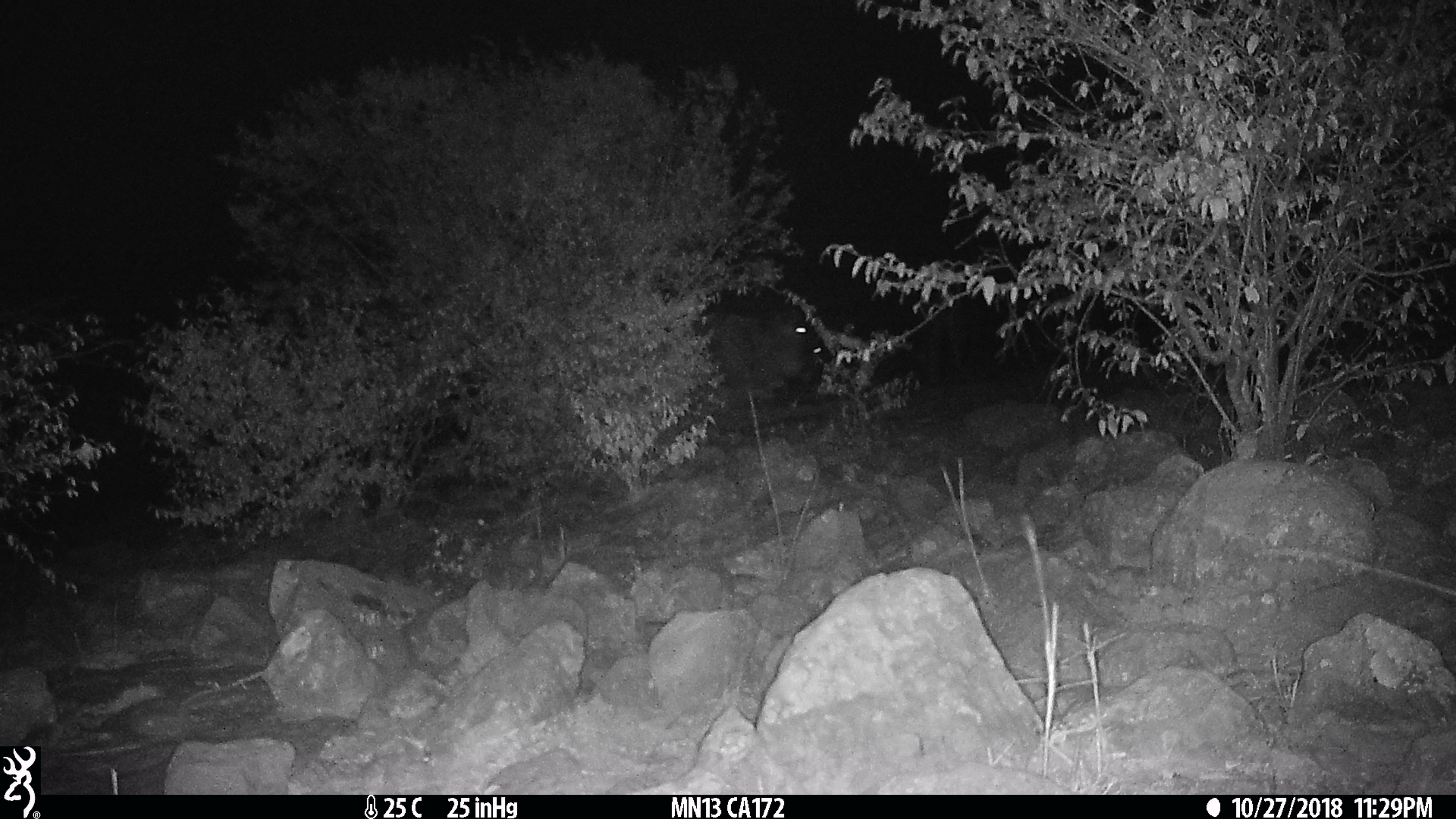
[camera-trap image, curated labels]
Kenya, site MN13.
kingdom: Animalia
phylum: Chordata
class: Mammalia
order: Artiodactyla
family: Bovidae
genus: Connochaetes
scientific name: Connochaetes taurinus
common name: blue wildebeest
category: wildebeest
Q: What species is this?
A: Wildebeest (blue wildebeest) (Connochaetes taurinus).